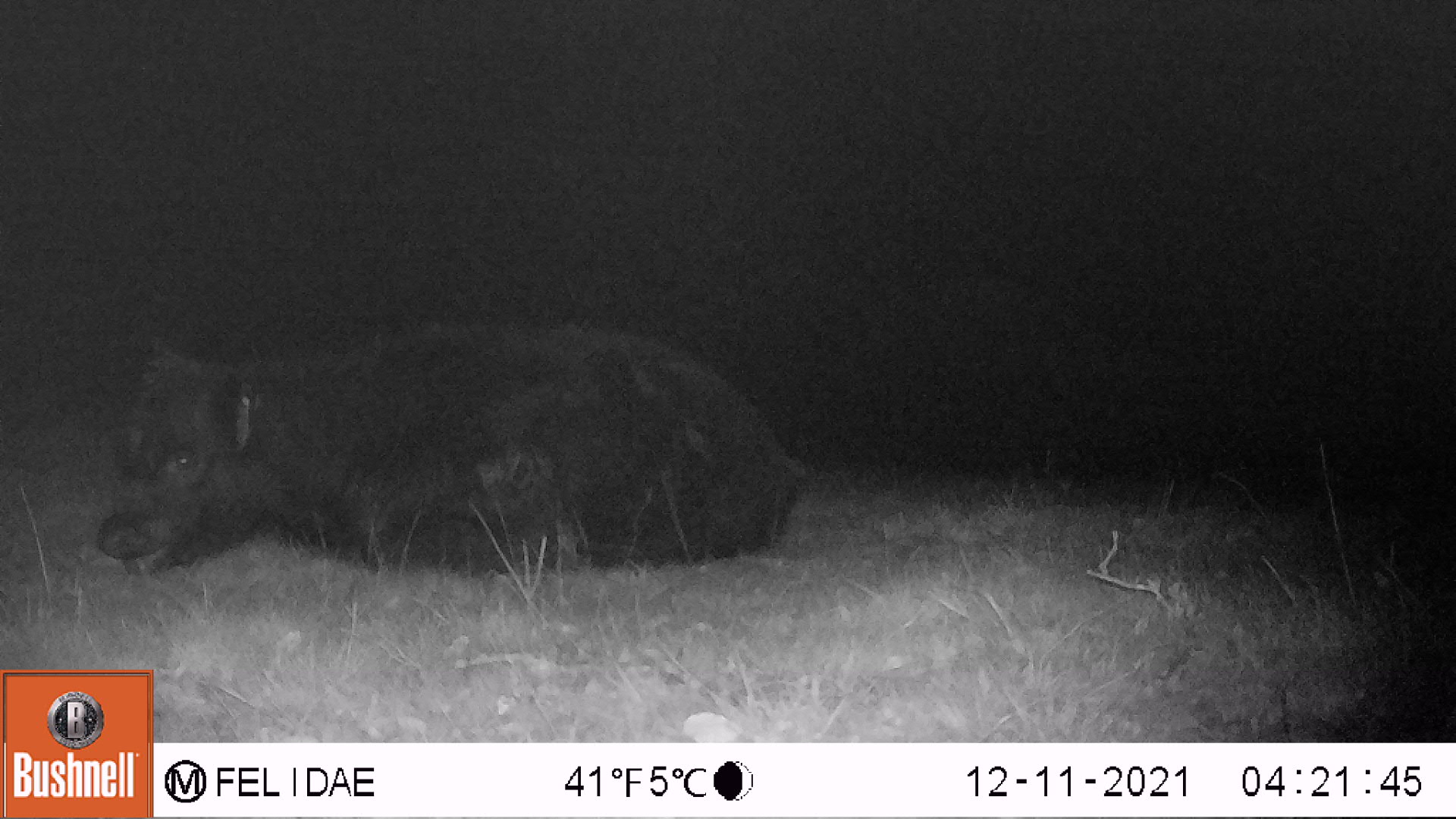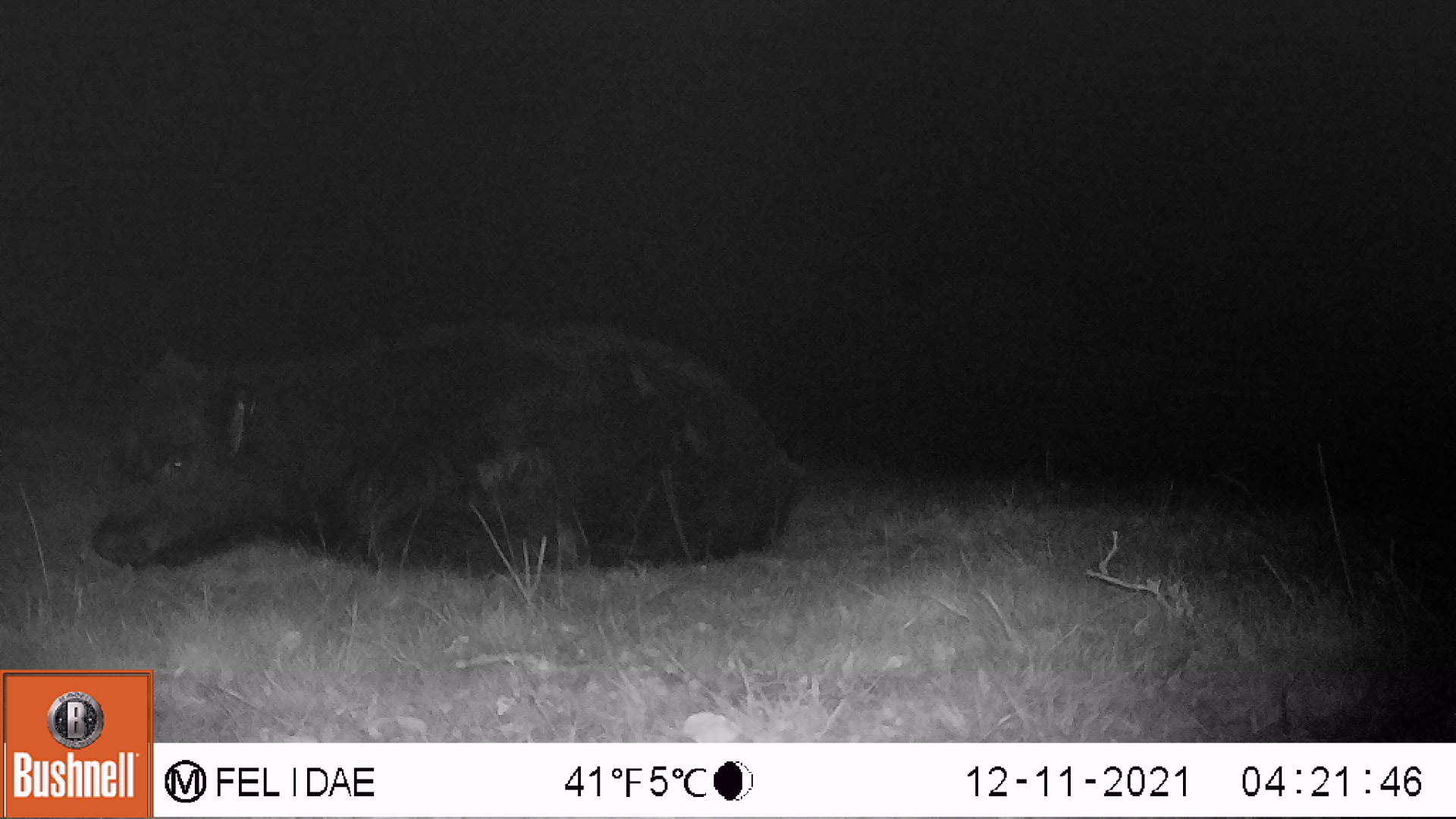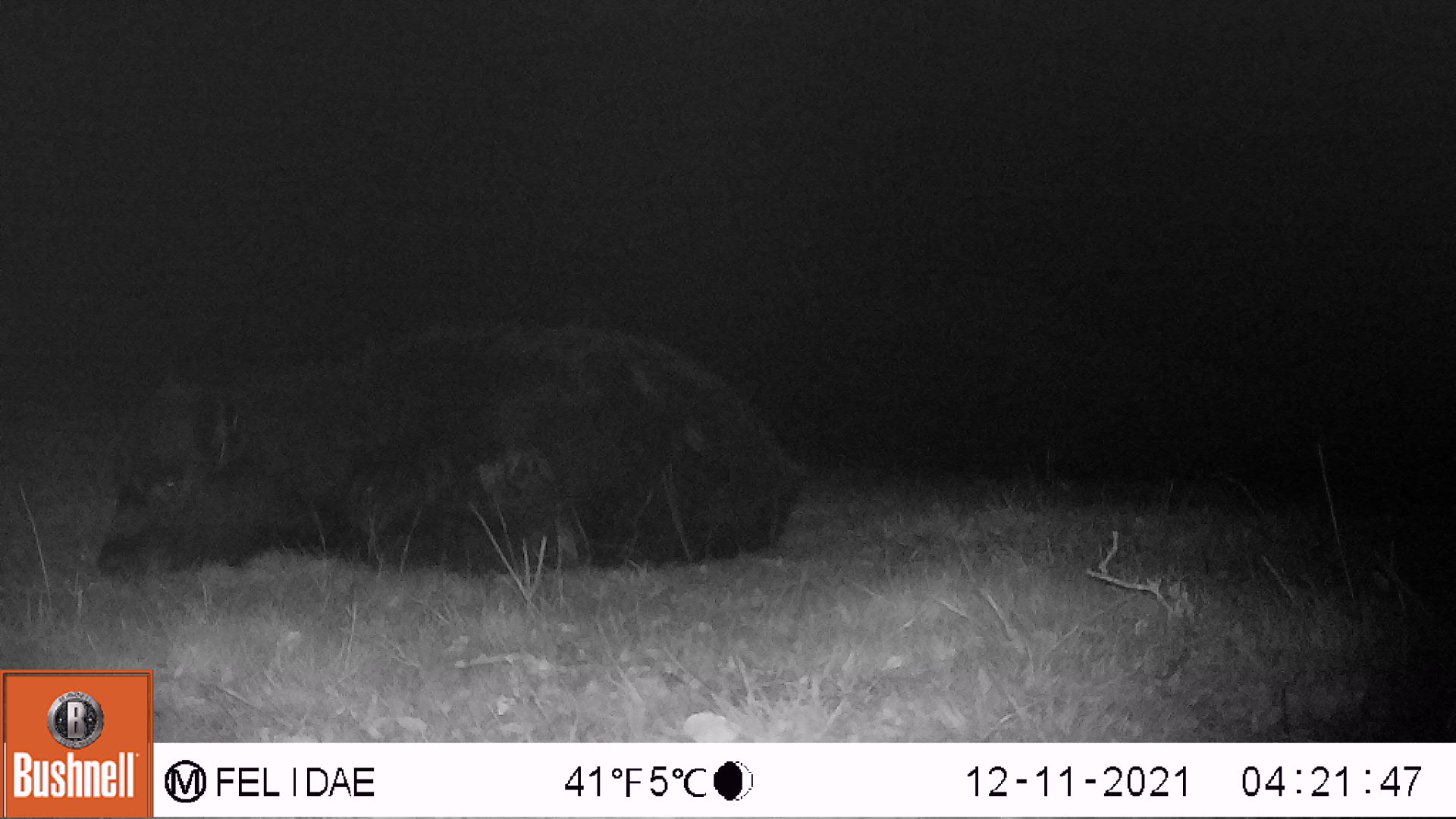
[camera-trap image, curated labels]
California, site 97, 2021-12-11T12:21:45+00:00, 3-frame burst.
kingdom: Animalia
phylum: Chordata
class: Mammalia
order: Artiodactyla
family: Bovidae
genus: Bos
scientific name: Bos taurus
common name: domestic cattle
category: cattle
Cattle (domestic cattle) (Bos taurus).